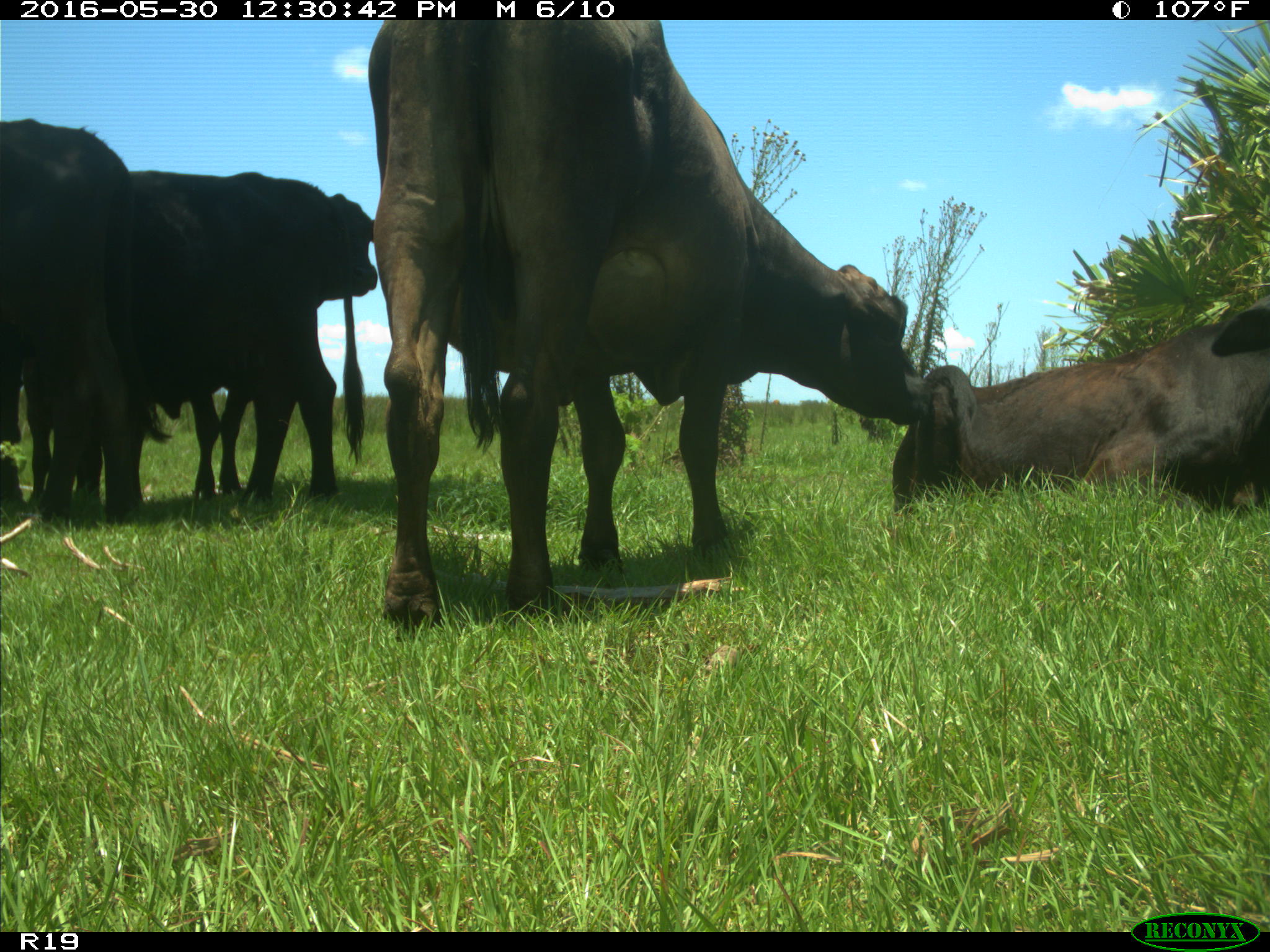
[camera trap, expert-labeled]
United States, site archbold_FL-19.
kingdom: Animalia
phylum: Chordata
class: Mammalia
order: Artiodactyla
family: Bovidae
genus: Bos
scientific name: Bos taurus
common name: domestic cow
Bos taurus (domestic cow).